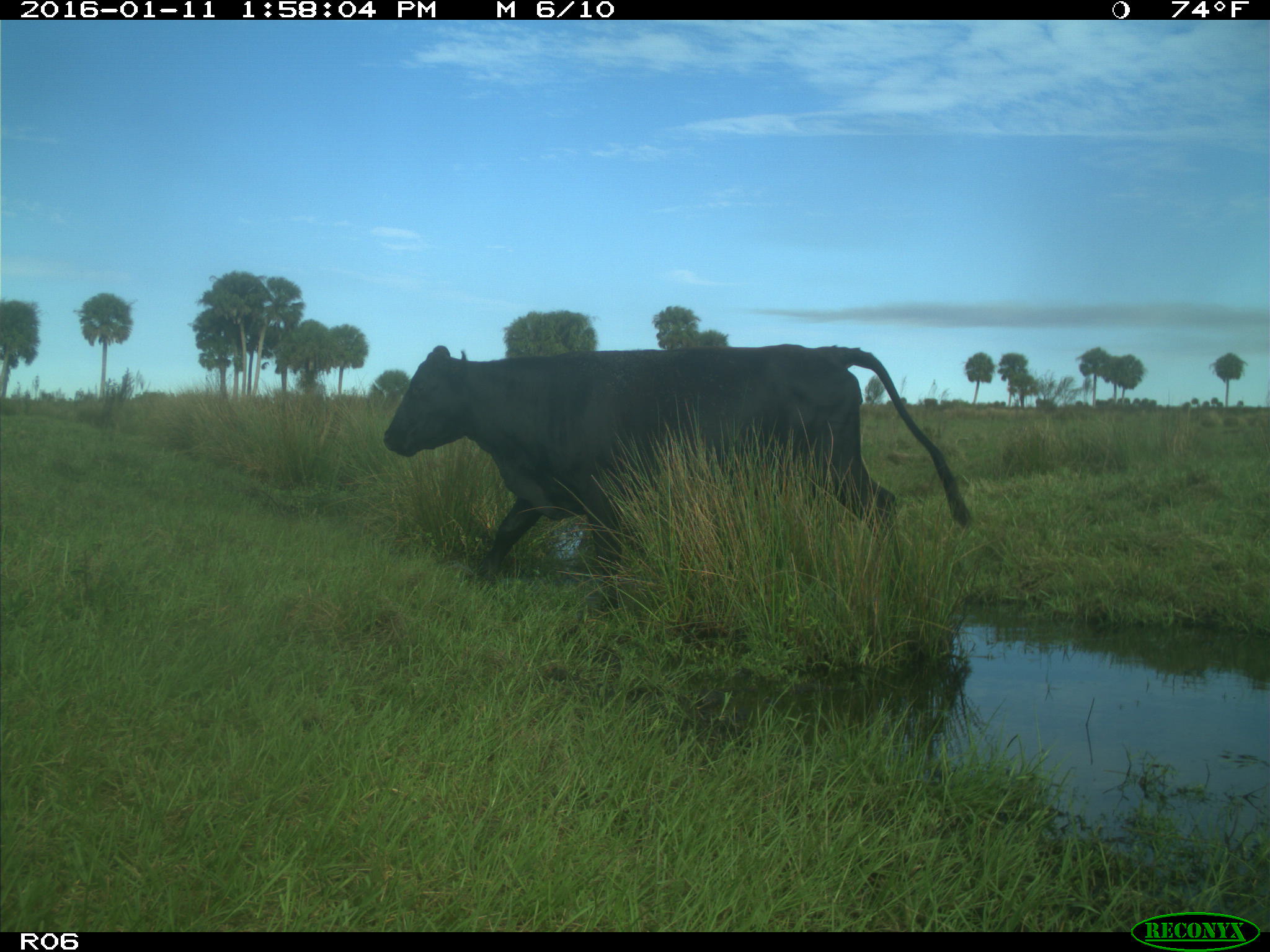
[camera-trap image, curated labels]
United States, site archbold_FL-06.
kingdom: Animalia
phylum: Chordata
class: Mammalia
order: Artiodactyla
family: Bovidae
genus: Bos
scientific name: Bos taurus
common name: domestic cow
Bos taurus (domestic cow).